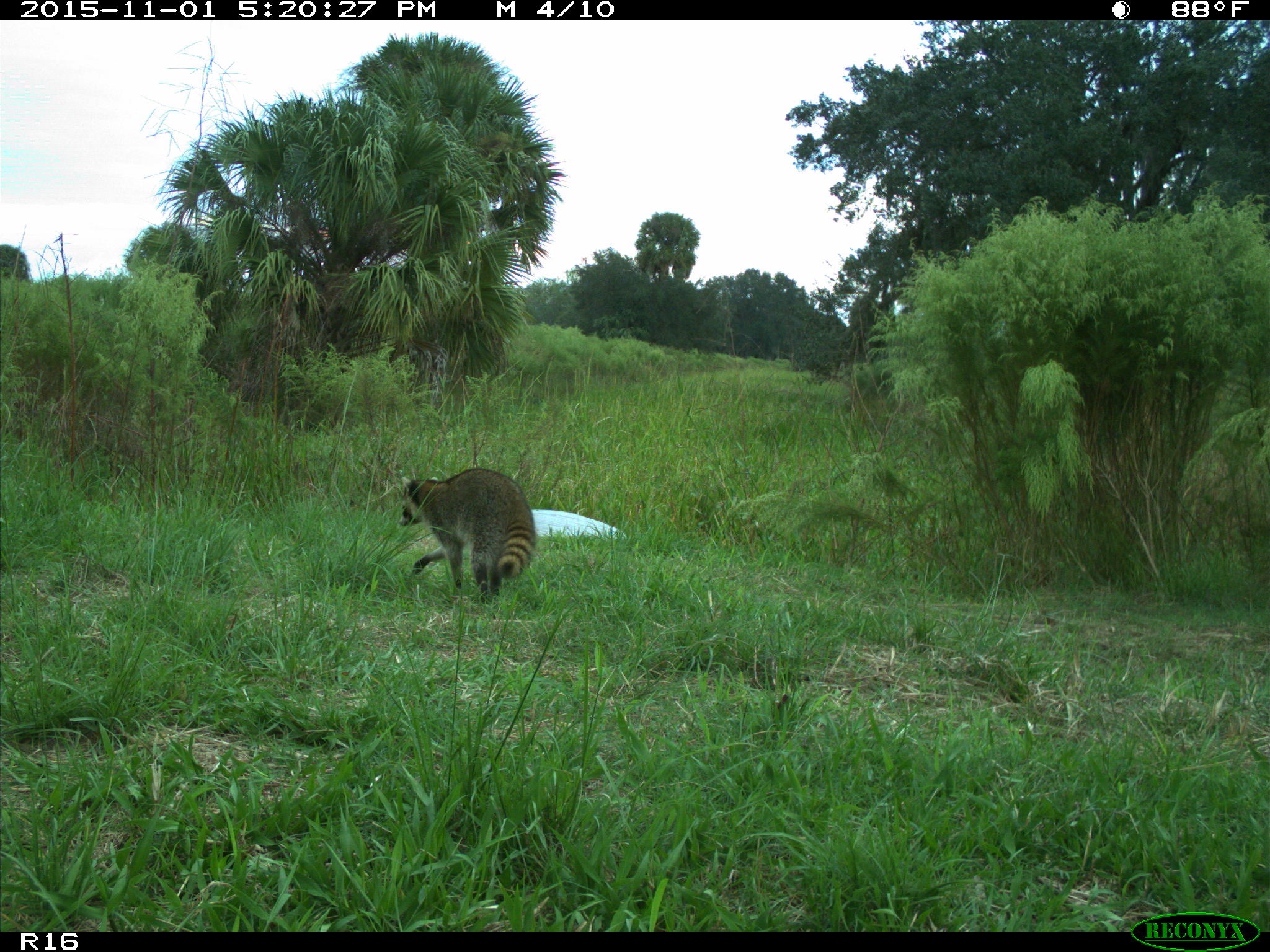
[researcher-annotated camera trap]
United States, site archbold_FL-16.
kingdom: Animalia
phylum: Chordata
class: Mammalia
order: Carnivora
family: Procyonidae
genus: Procyon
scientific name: Procyon lotor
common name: common raccoon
Procyon lotor (common raccoon).